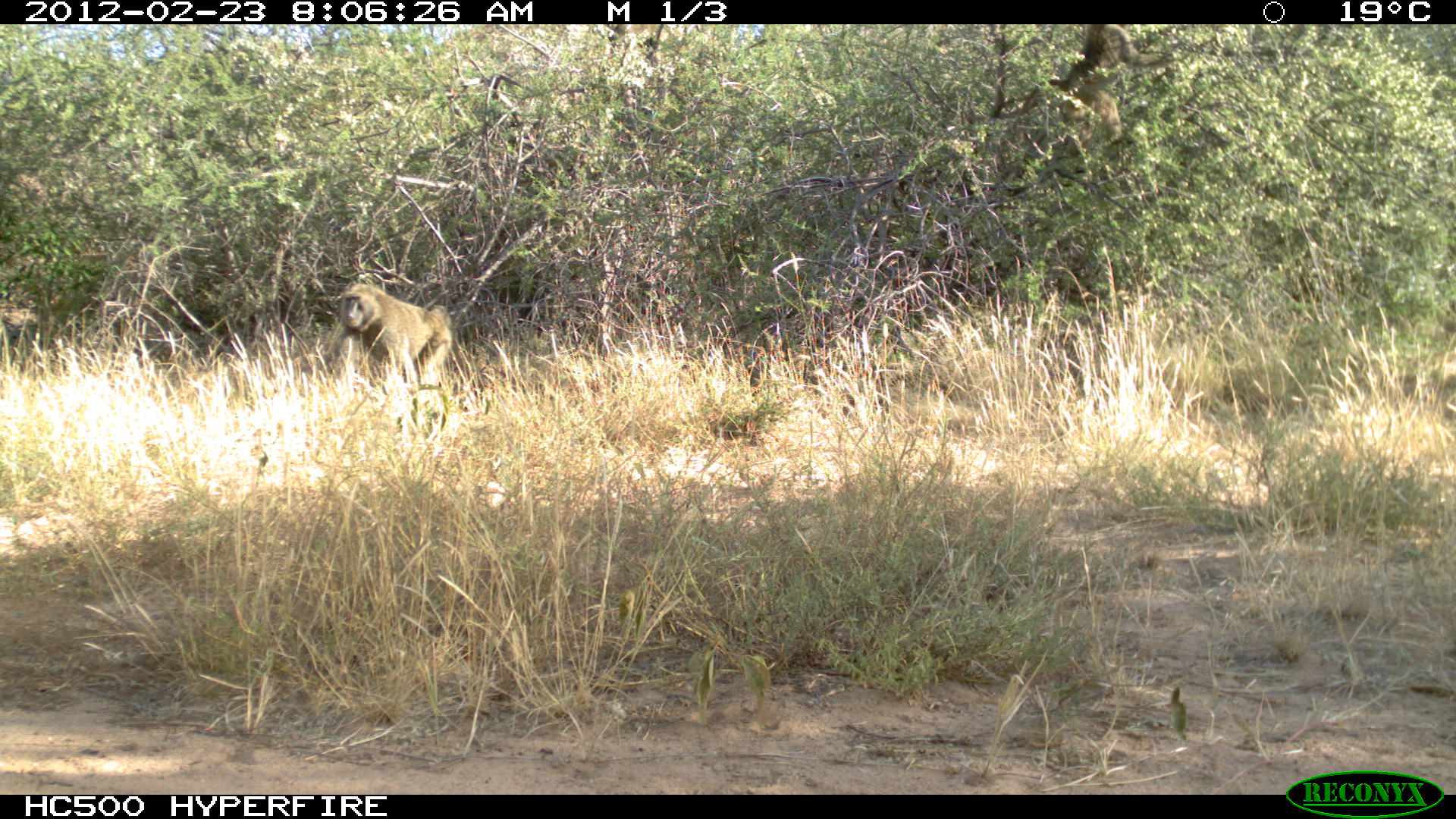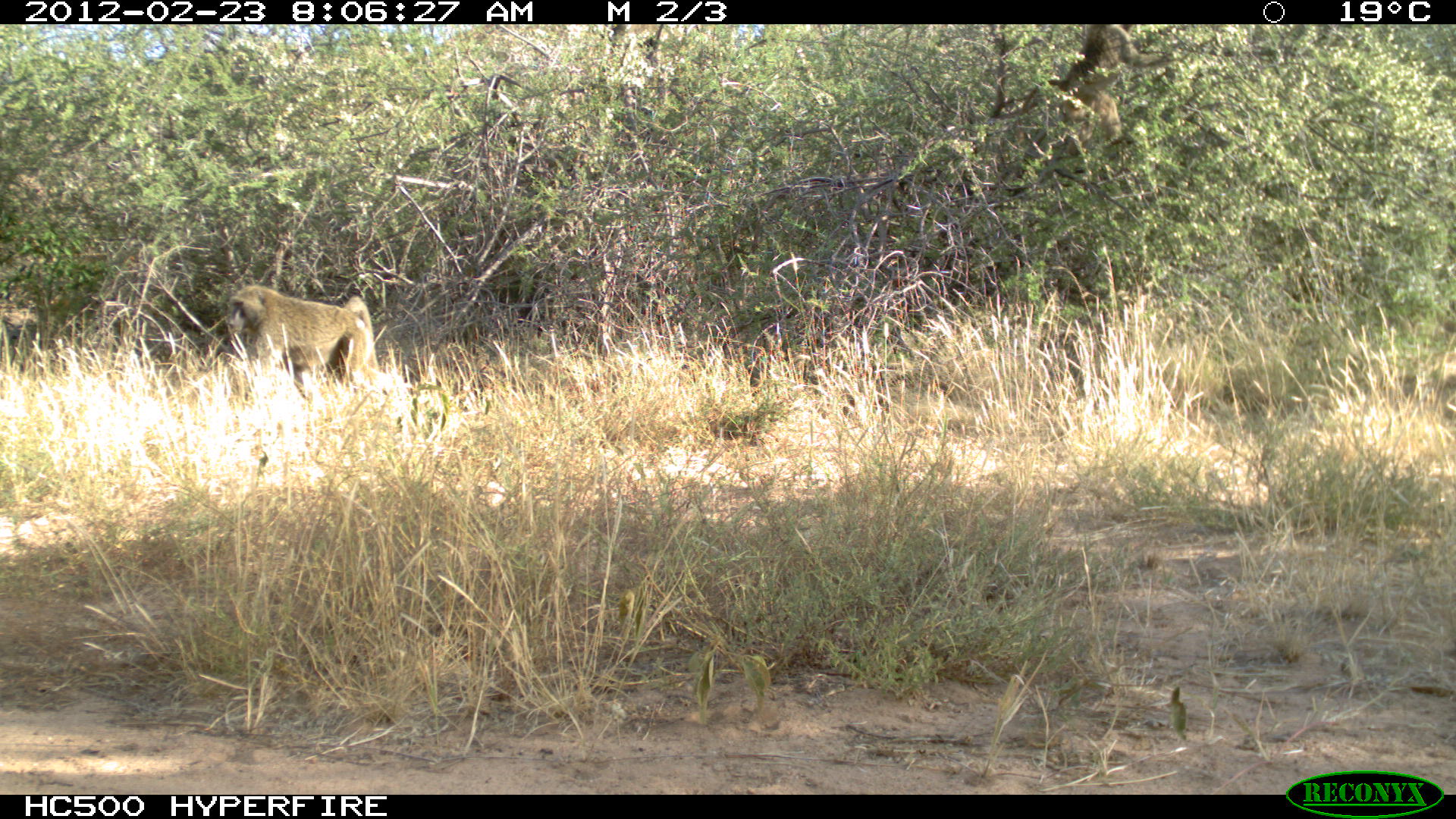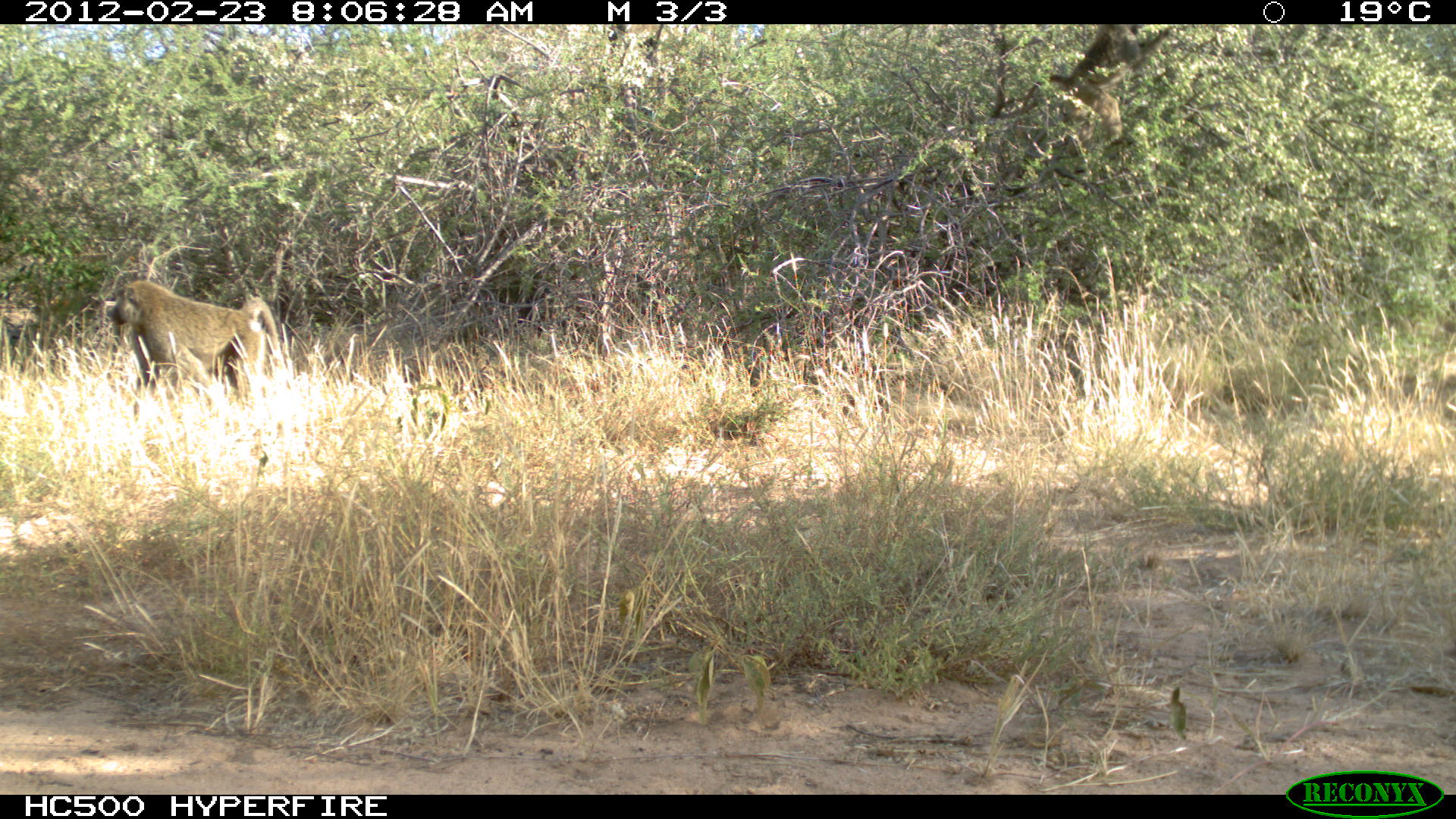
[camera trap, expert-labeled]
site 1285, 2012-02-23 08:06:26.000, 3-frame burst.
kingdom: Animalia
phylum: Chordata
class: Mammalia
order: Primates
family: Cercopithecidae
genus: Papio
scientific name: Papio anubis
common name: olive baboon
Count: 2.